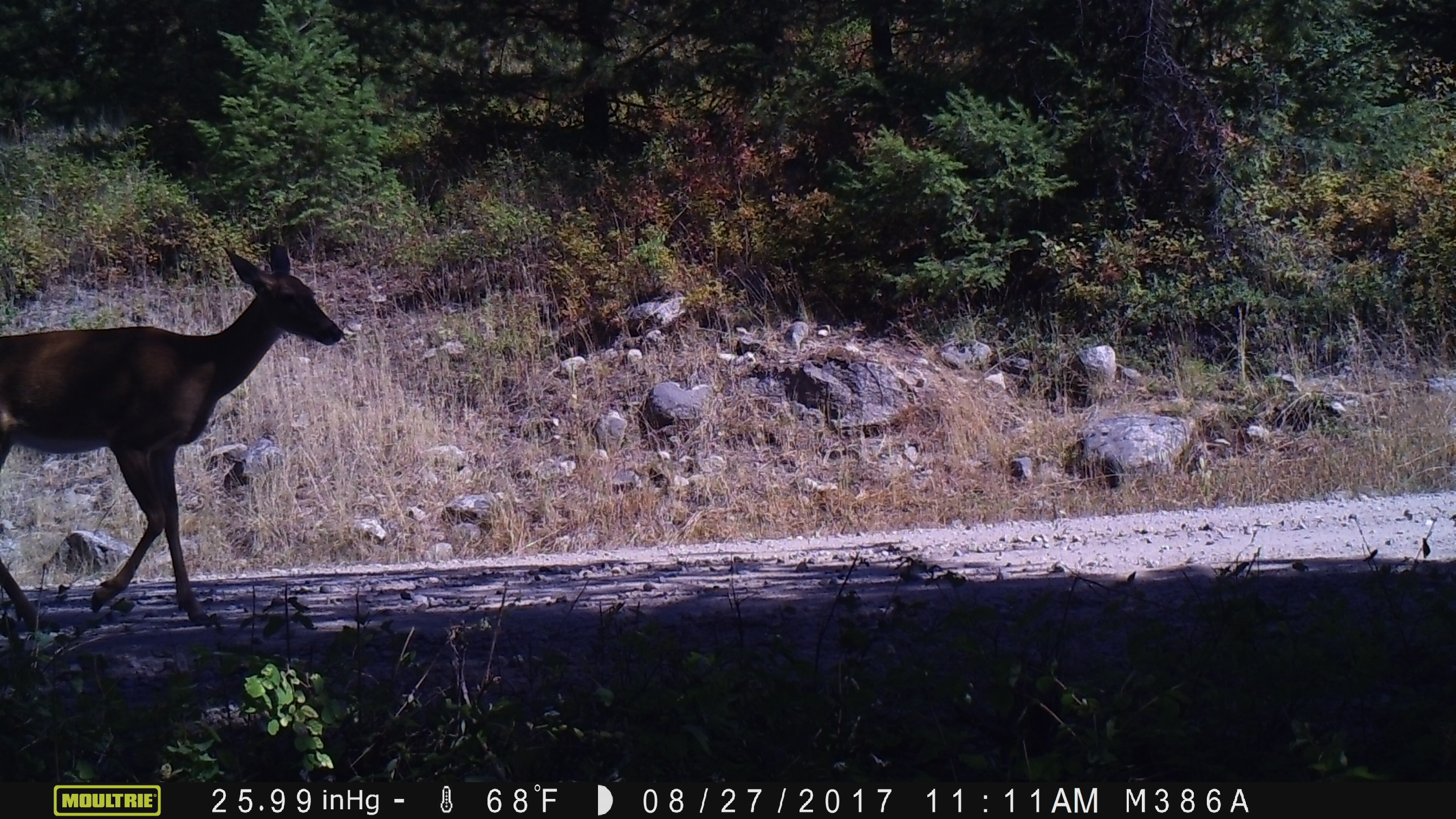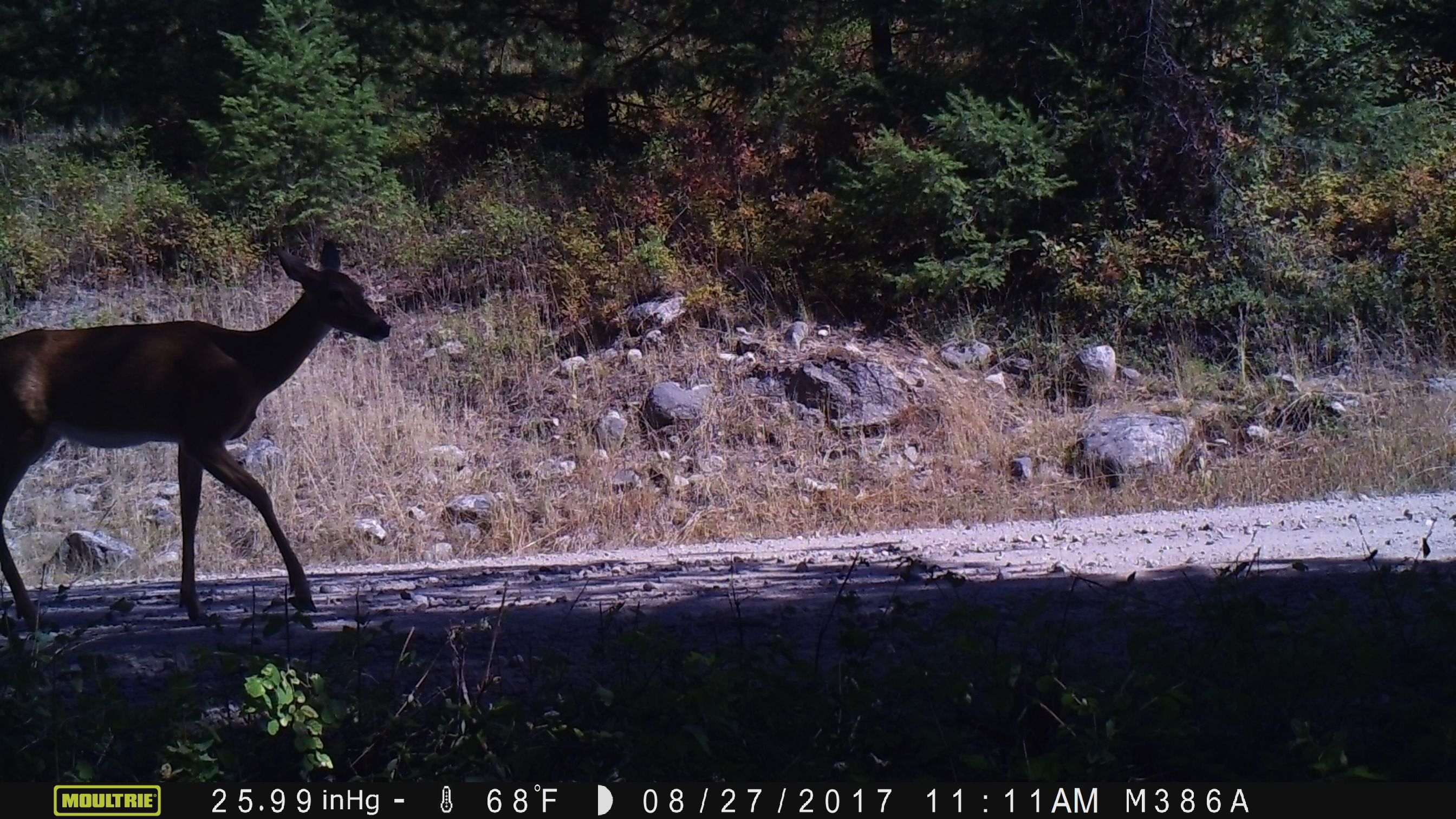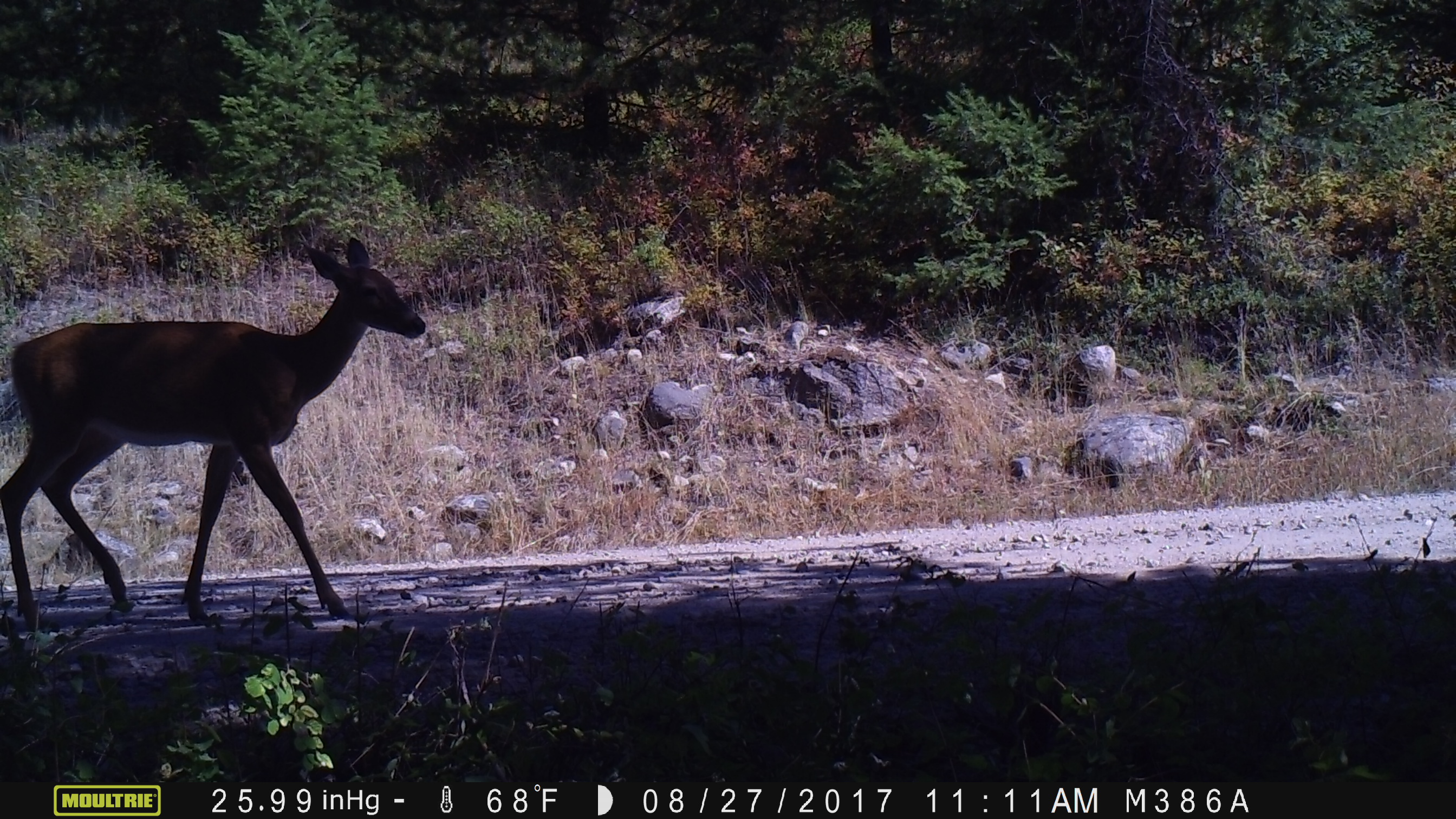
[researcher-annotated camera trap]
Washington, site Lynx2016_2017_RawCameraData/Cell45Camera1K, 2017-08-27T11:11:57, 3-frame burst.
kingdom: Animalia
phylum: Chordata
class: Mammalia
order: Artiodactyla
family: Cervidae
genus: Odocoileus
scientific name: Odocoileus virginianus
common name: white-tailed deer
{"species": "Odocoileus virginianus (white-tailed deer)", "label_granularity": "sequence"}